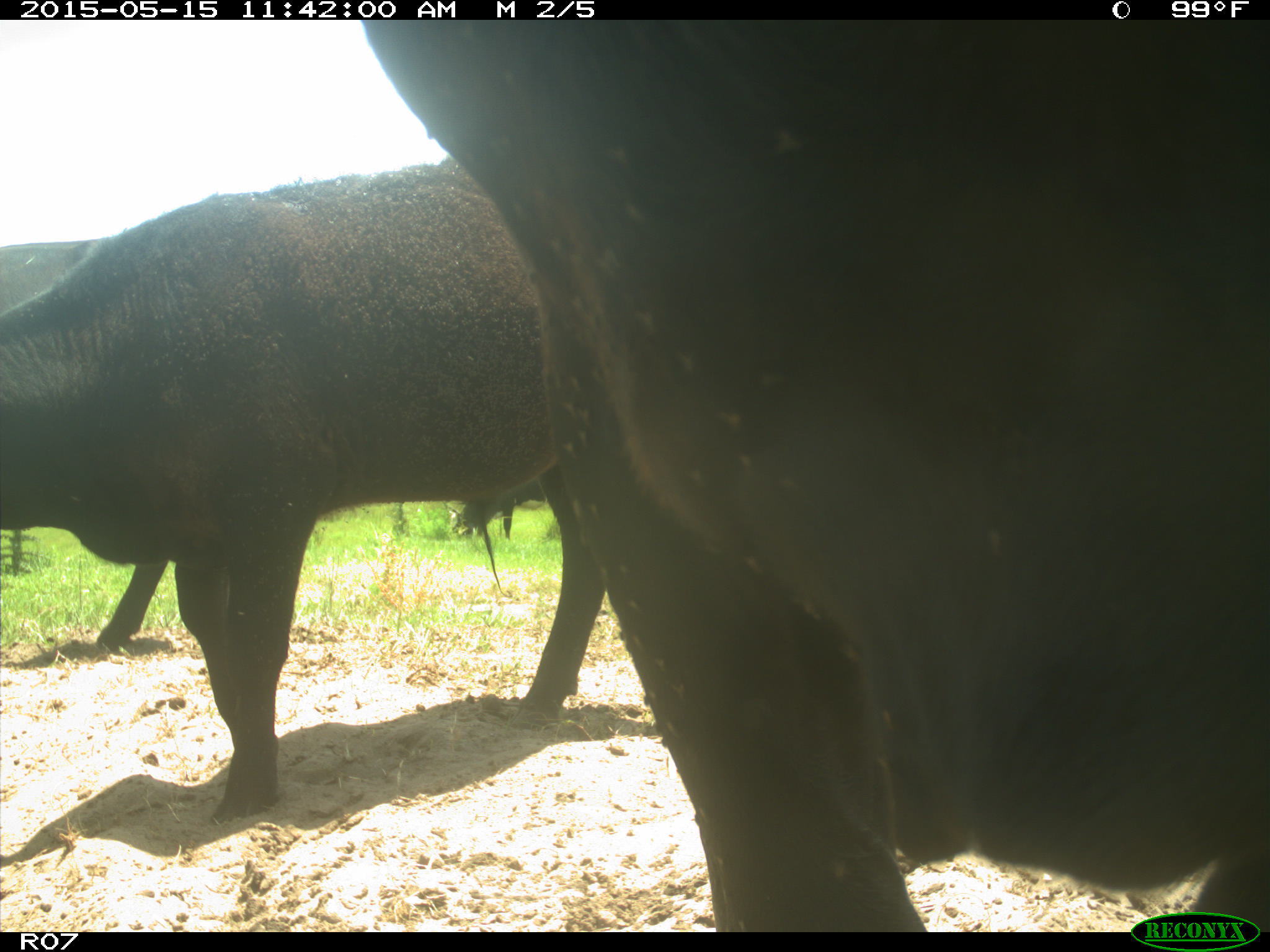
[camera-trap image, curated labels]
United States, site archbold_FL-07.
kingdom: Animalia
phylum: Chordata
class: Mammalia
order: Artiodactyla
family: Bovidae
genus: Bos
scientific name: Bos taurus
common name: domestic cow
Bos taurus (domestic cow).